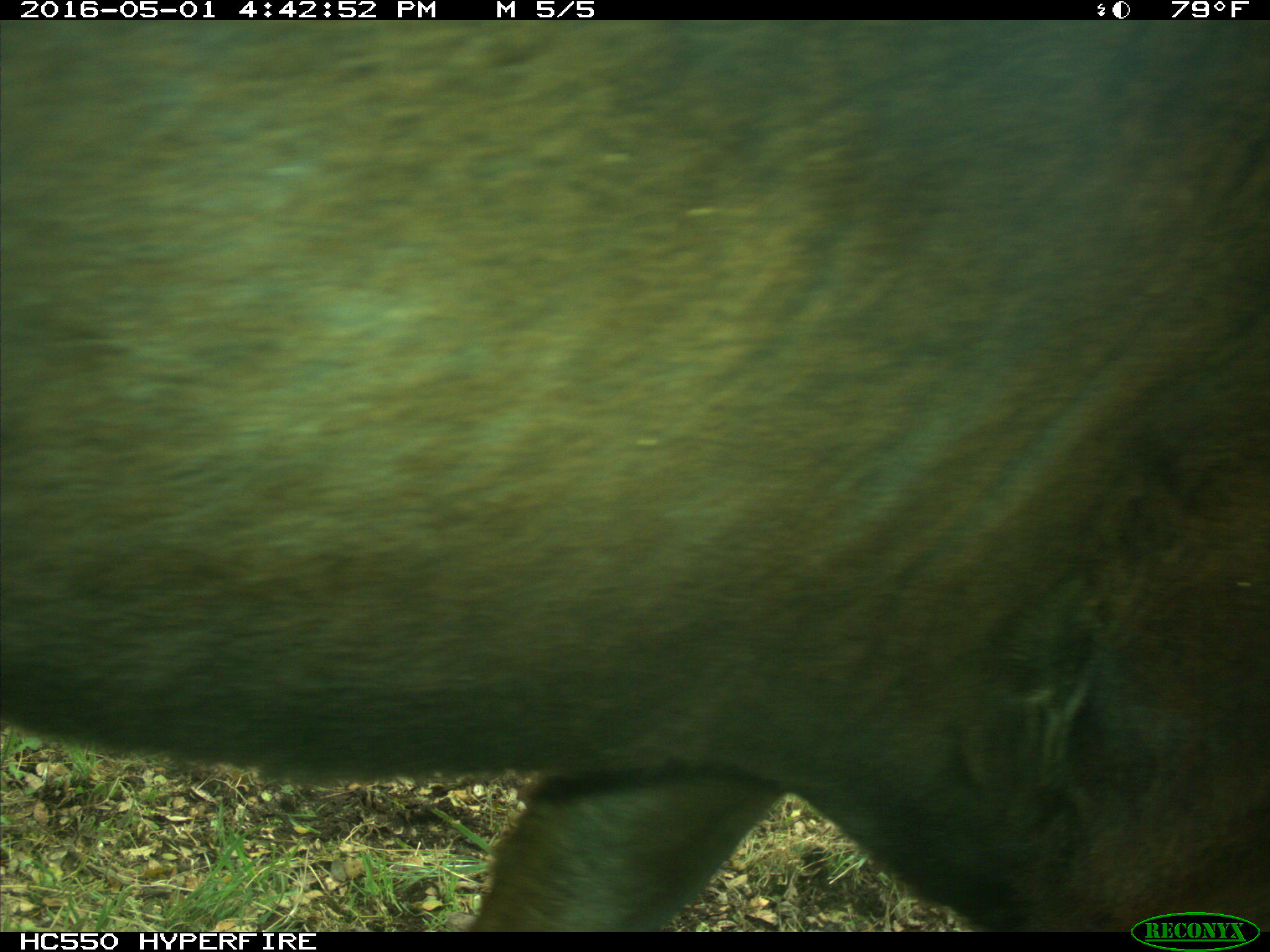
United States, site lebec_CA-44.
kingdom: Animalia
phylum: Chordata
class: Mammalia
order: Artiodactyla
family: Bovidae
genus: Bos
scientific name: Bos taurus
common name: domestic cow